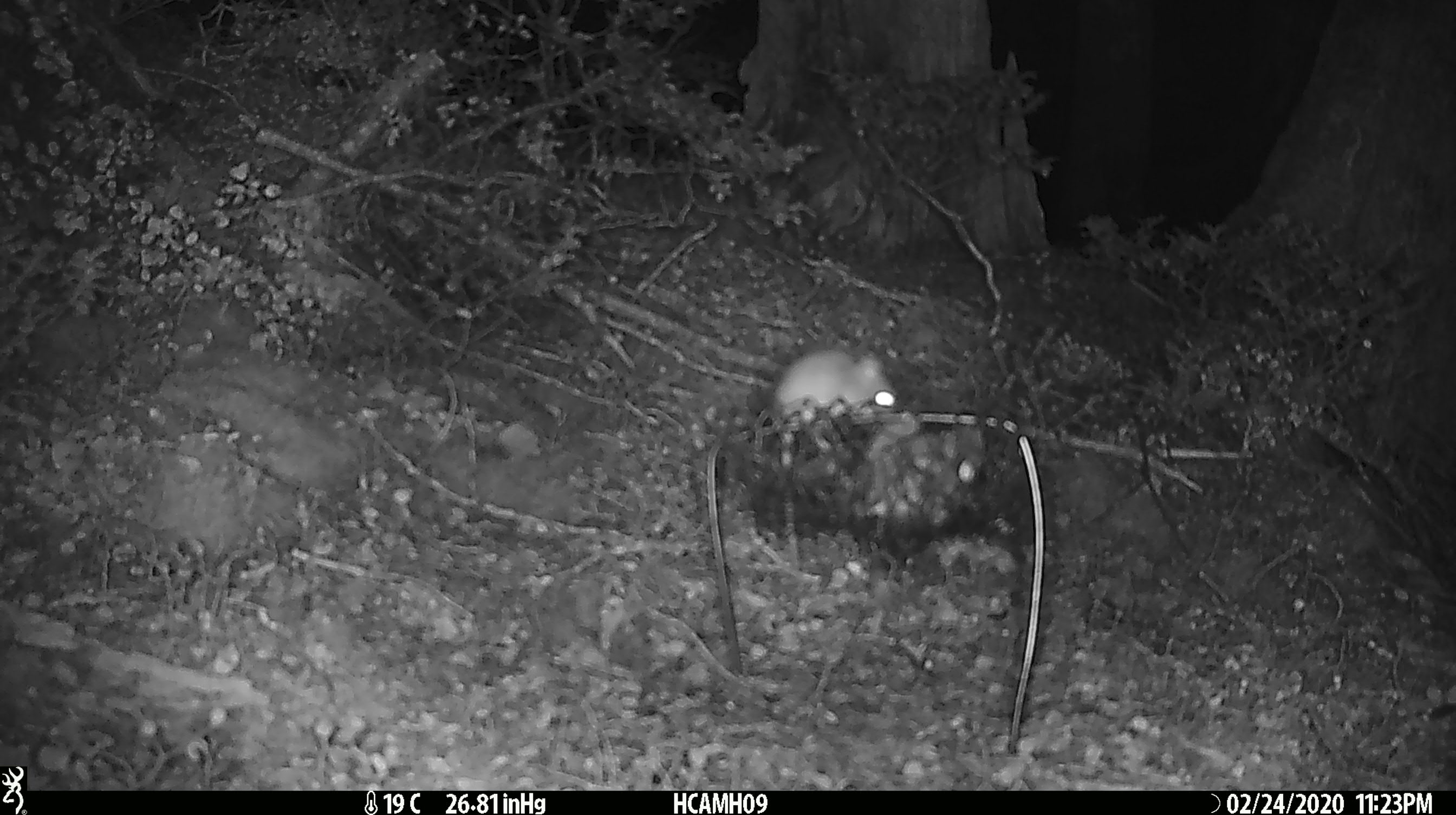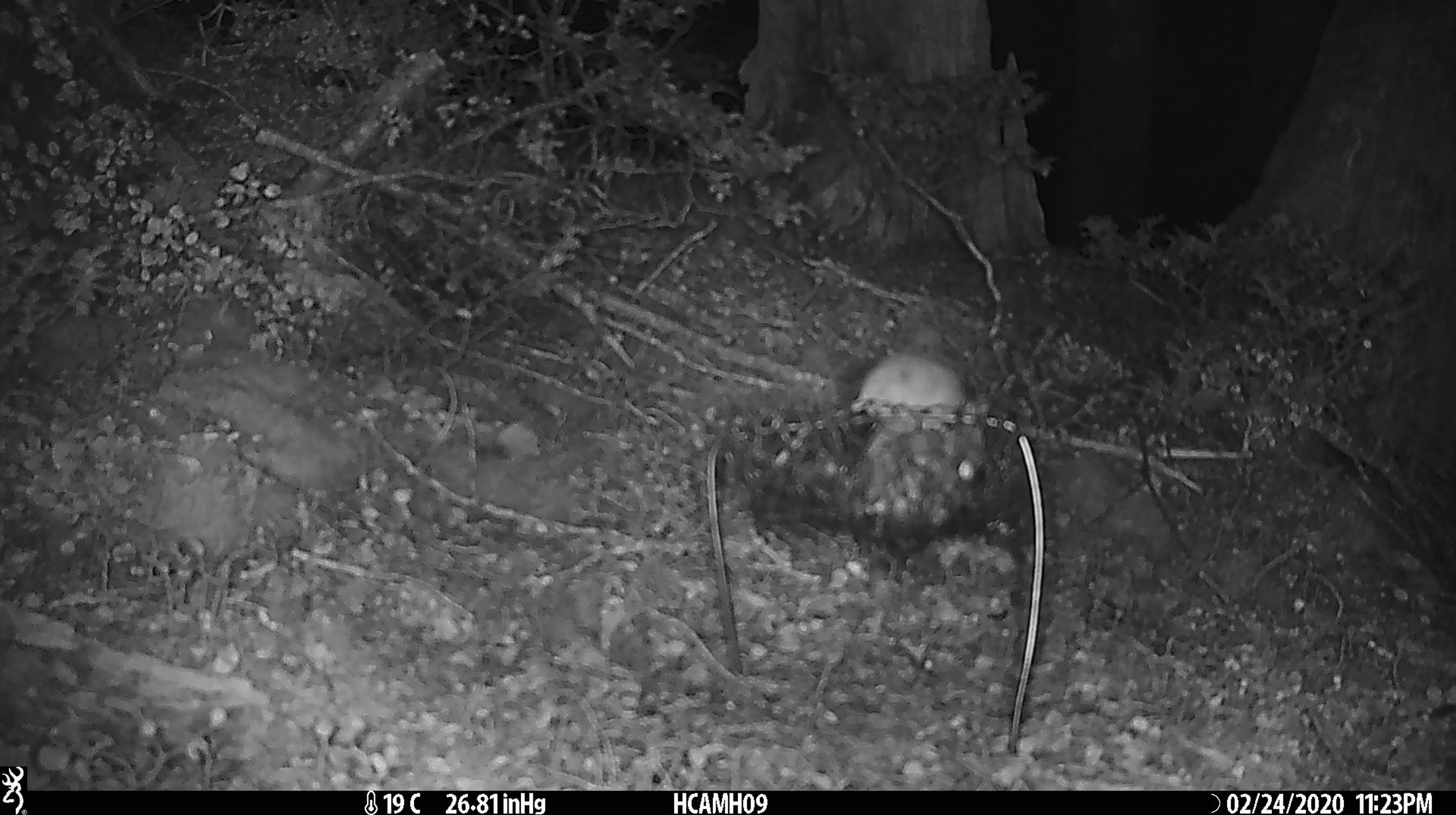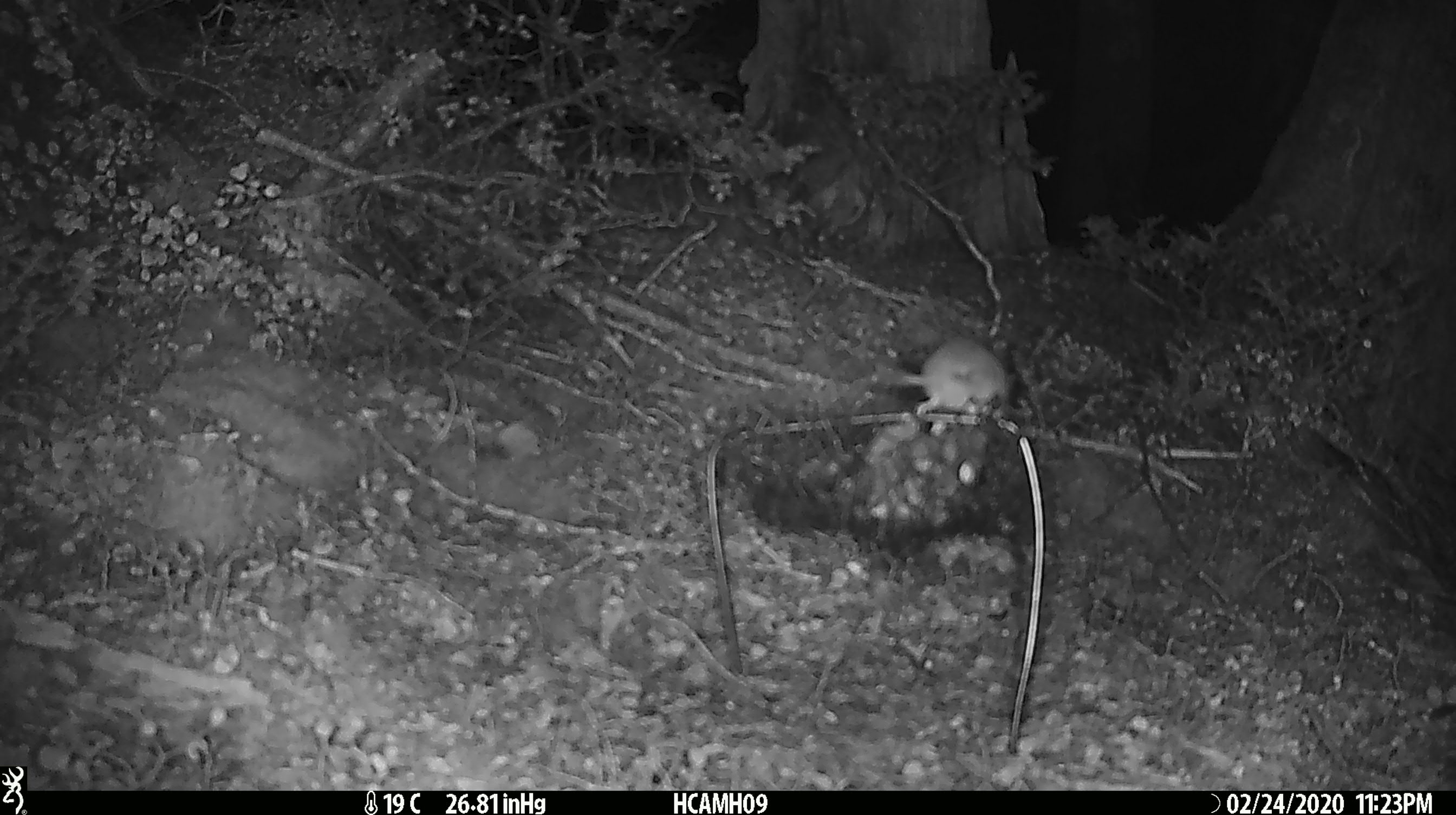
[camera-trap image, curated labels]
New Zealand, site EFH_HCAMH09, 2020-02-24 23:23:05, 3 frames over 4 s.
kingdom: Animalia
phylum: Chordata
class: Mammalia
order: Rodentia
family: Muridae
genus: Mus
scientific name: Mus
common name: mouse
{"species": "mouse (Mus)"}